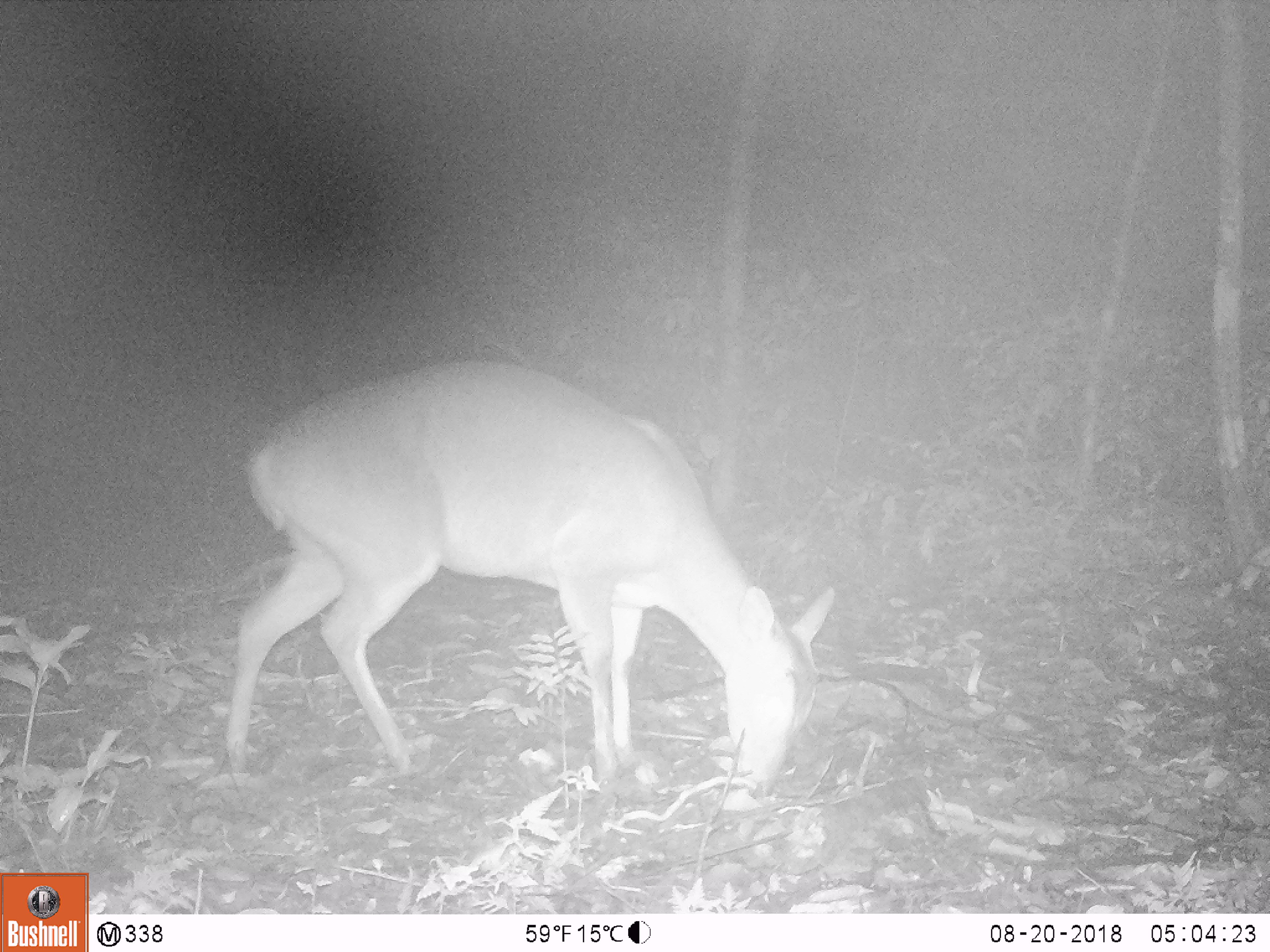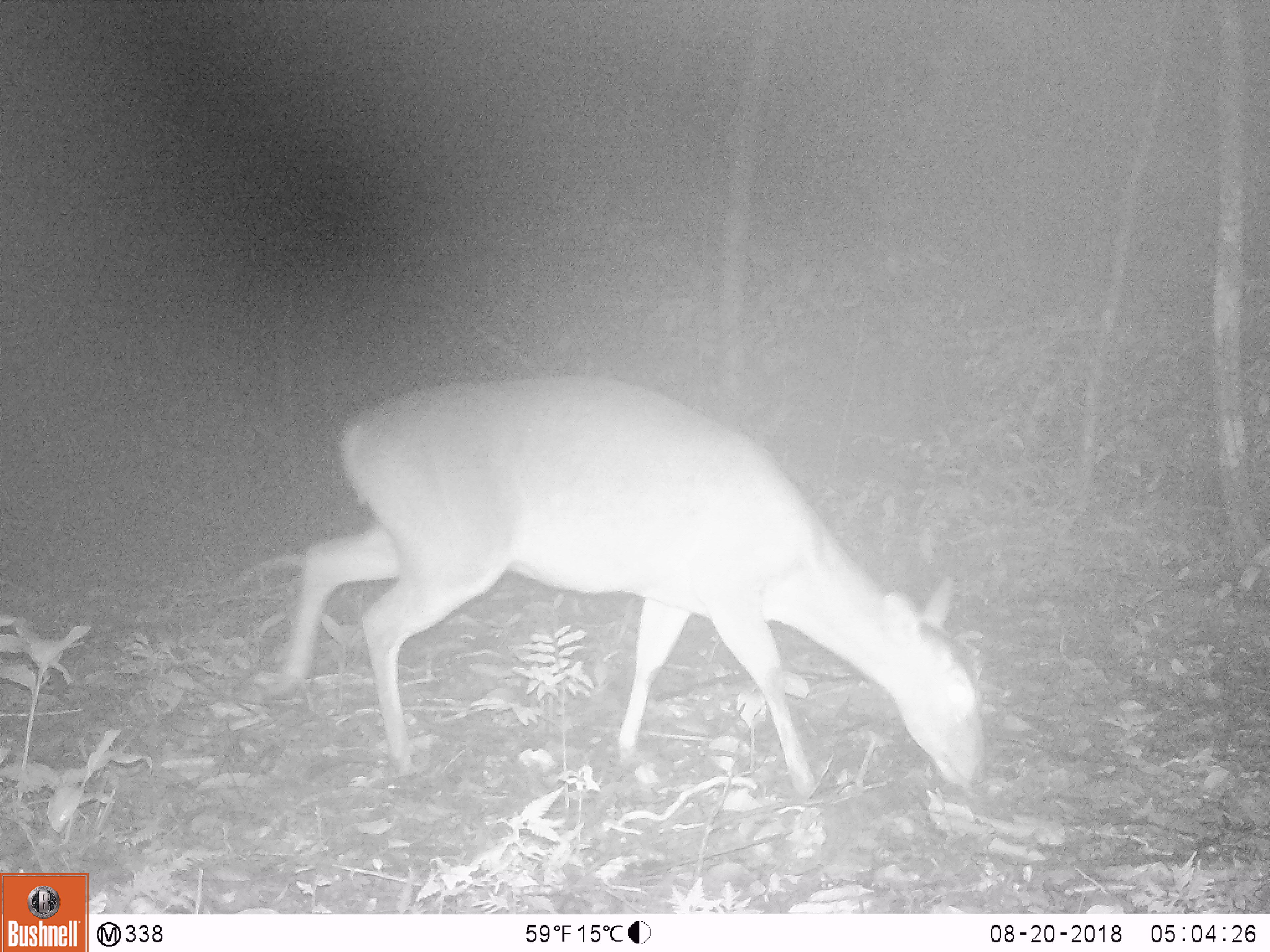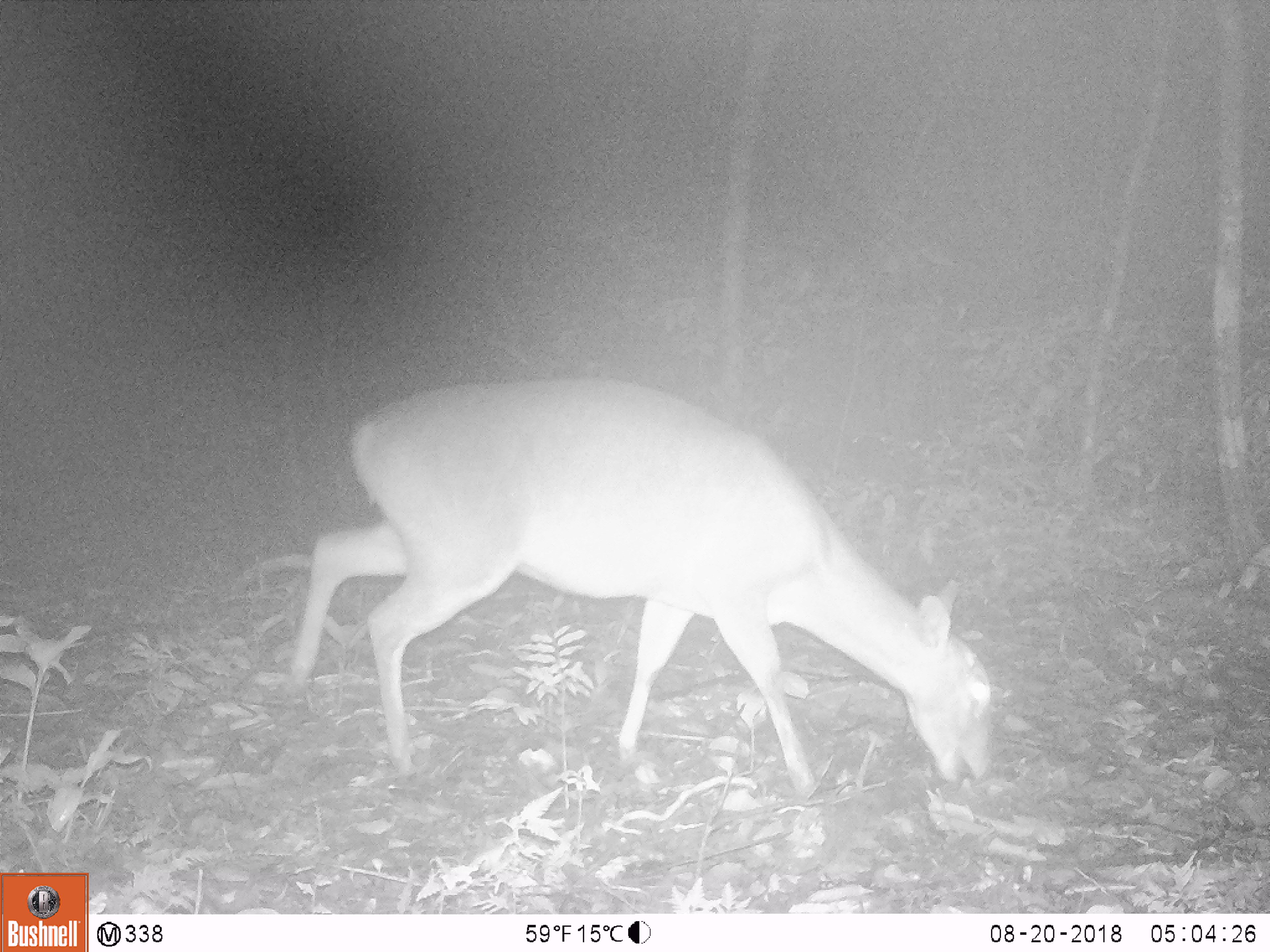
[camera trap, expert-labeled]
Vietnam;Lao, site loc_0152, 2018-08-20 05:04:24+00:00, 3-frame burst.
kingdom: Animalia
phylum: Chordata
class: Mammalia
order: Artiodactyla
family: Cervidae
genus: Muntiacus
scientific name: Muntiacus vuquangensis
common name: large-antlered muntjac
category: large antlered muntjac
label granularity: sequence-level